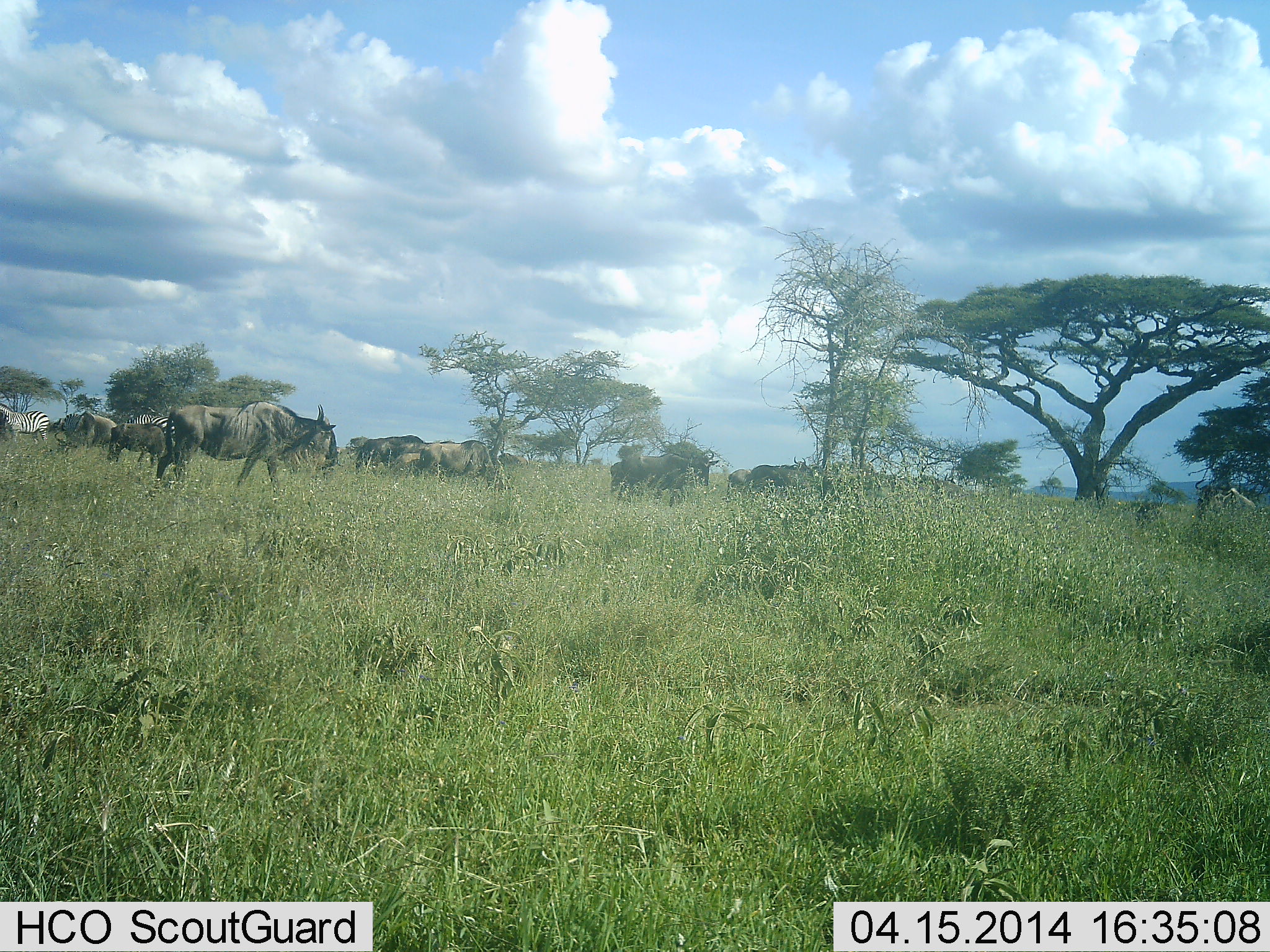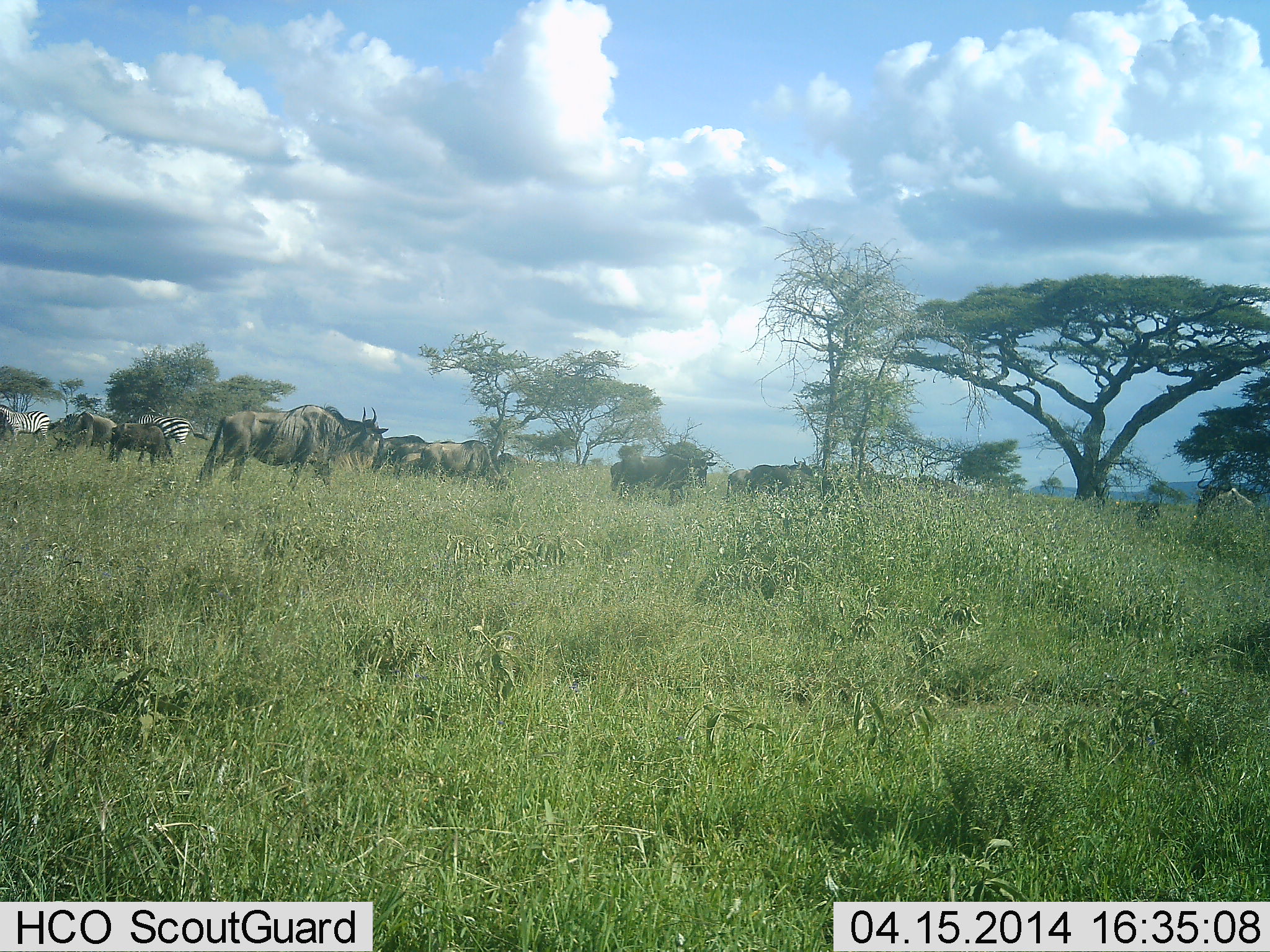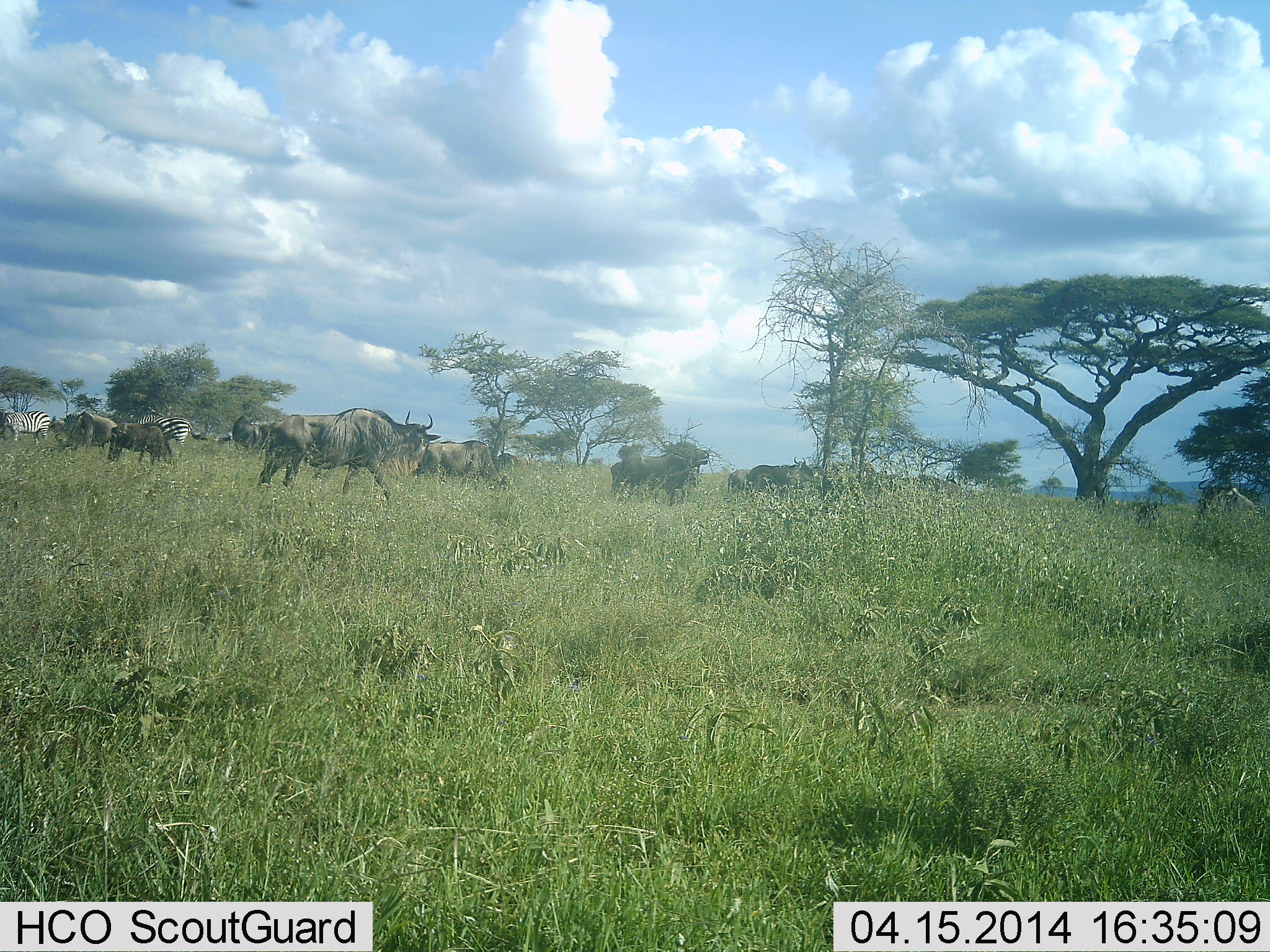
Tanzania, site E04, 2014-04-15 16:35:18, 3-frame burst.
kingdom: Animalia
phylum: Chordata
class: Mammalia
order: Artiodactyla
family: Bovidae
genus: Connochaetes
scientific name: Connochaetes taurinus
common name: blue wildebeest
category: wildebeest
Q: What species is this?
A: Wildebeest (blue wildebeest) (Connochaetes taurinus).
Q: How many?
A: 10.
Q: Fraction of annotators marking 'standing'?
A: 83%.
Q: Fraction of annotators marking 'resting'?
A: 8%.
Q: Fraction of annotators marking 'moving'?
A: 75%.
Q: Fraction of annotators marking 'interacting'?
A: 0%.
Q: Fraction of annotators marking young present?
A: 0%.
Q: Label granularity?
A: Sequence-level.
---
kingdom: Animalia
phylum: Chordata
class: Mammalia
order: Perissodactyla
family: Equidae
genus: Equus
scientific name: Equus quagga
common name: plains zebra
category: zebra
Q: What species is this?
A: Zebra (plains zebra) (Equus quagga).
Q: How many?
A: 2.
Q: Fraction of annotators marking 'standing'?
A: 80%.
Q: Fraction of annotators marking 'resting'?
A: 0%.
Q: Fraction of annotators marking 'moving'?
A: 10%.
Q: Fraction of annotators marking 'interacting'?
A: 0%.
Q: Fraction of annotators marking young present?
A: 0%.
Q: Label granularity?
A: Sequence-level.